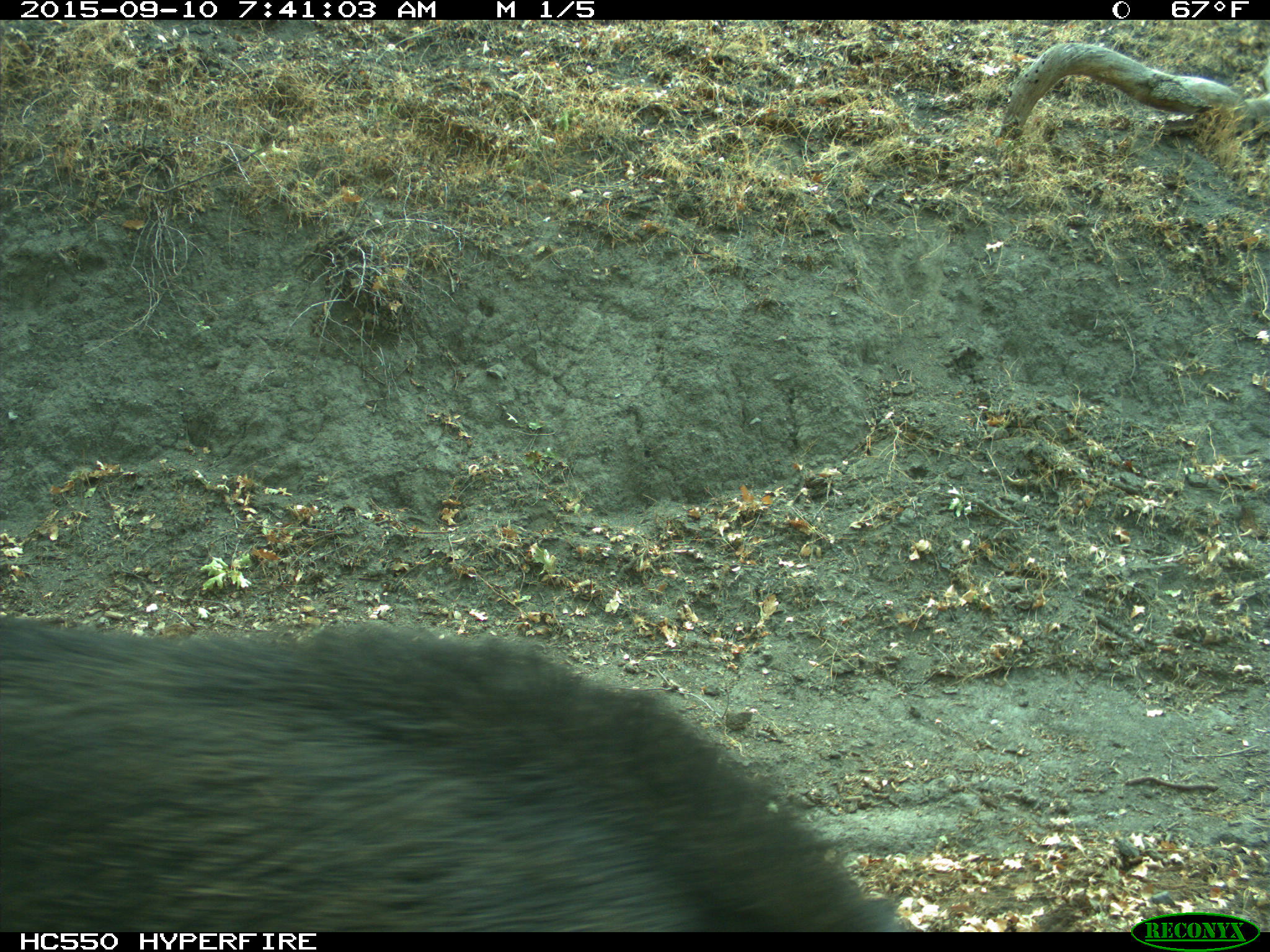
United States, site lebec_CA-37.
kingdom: Animalia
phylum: Chordata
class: Mammalia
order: Artiodactyla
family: Suidae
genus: Sus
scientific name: Sus scrofa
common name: wild boar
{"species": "Sus scrofa (wild boar)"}